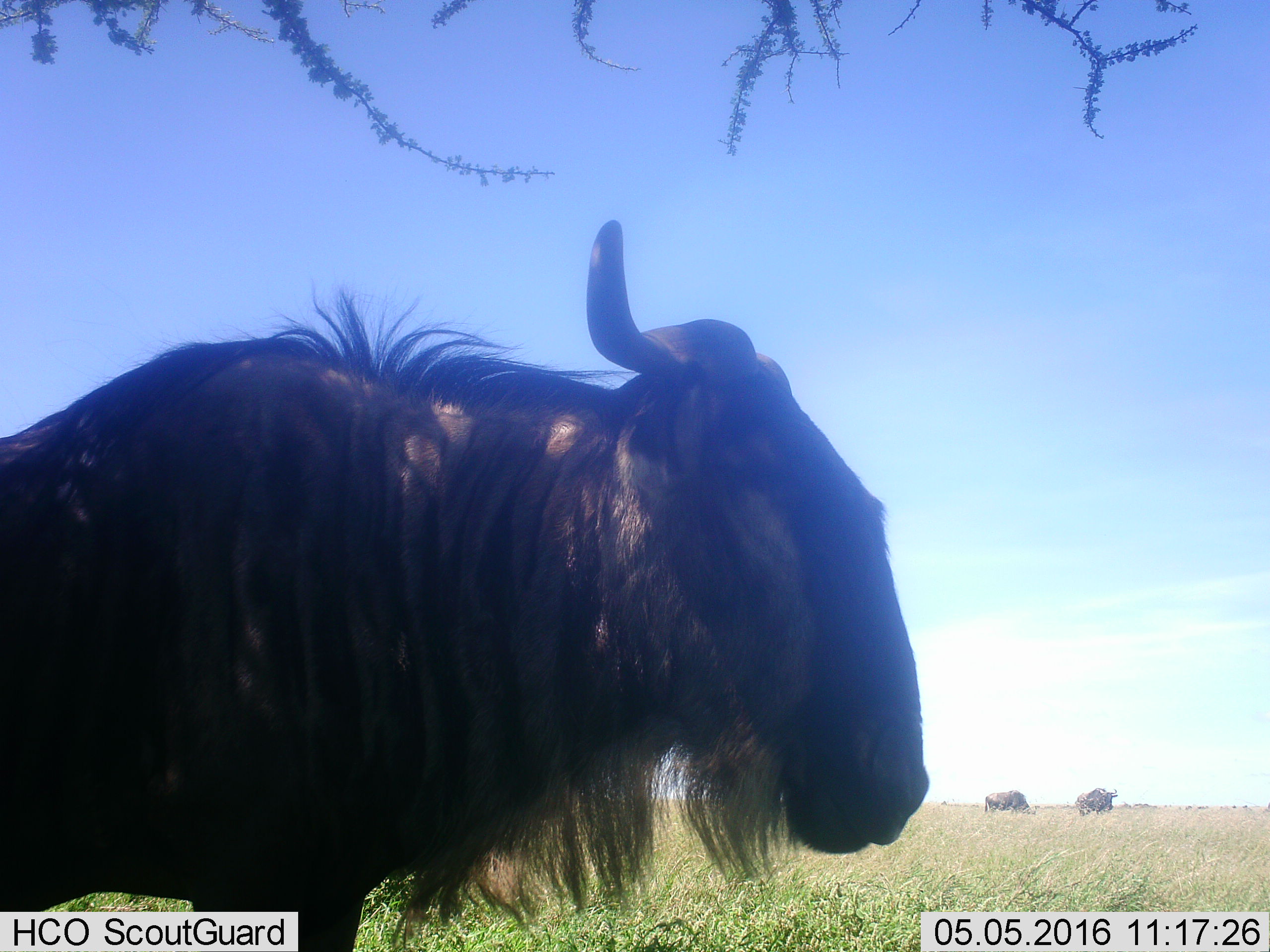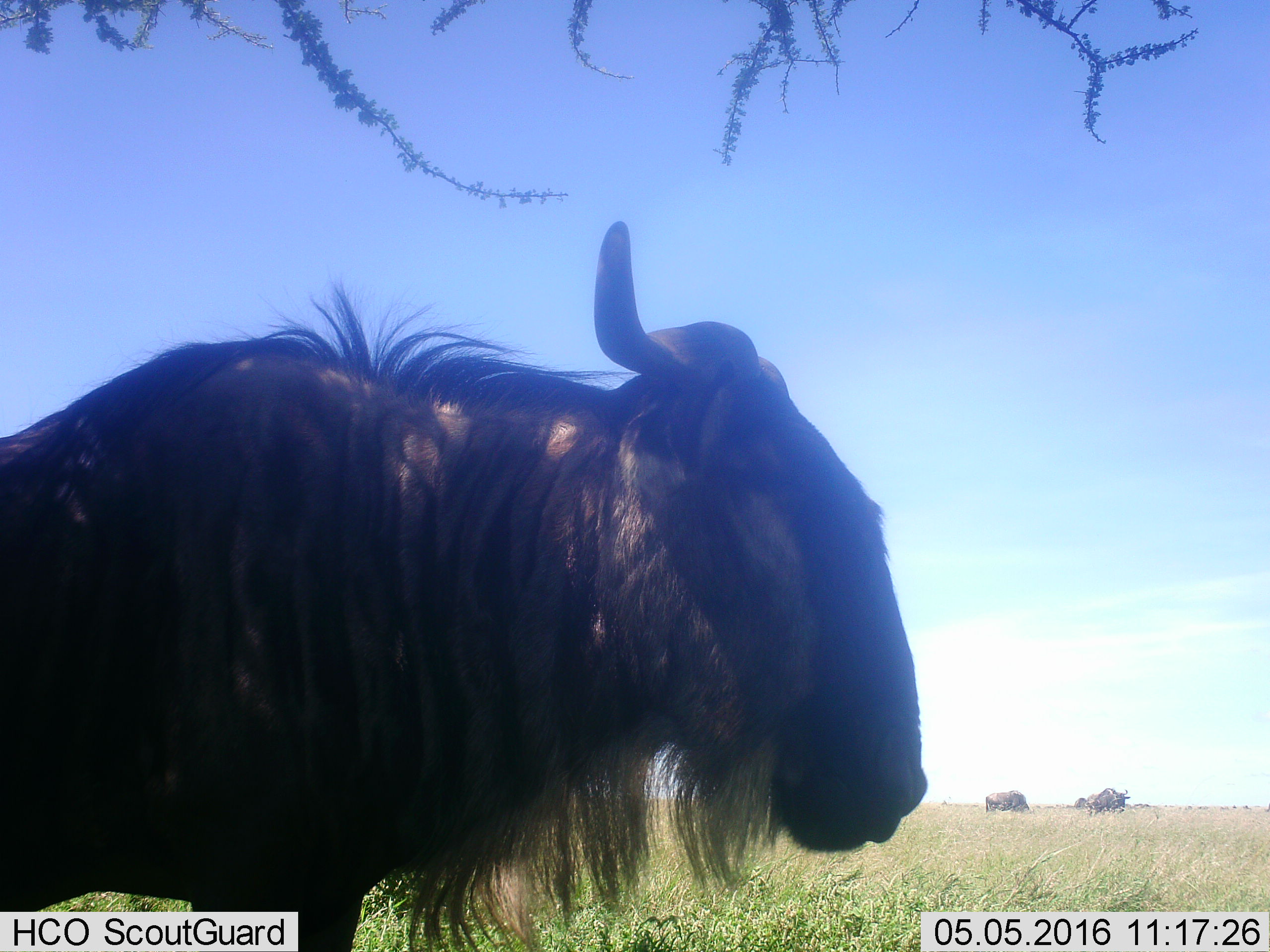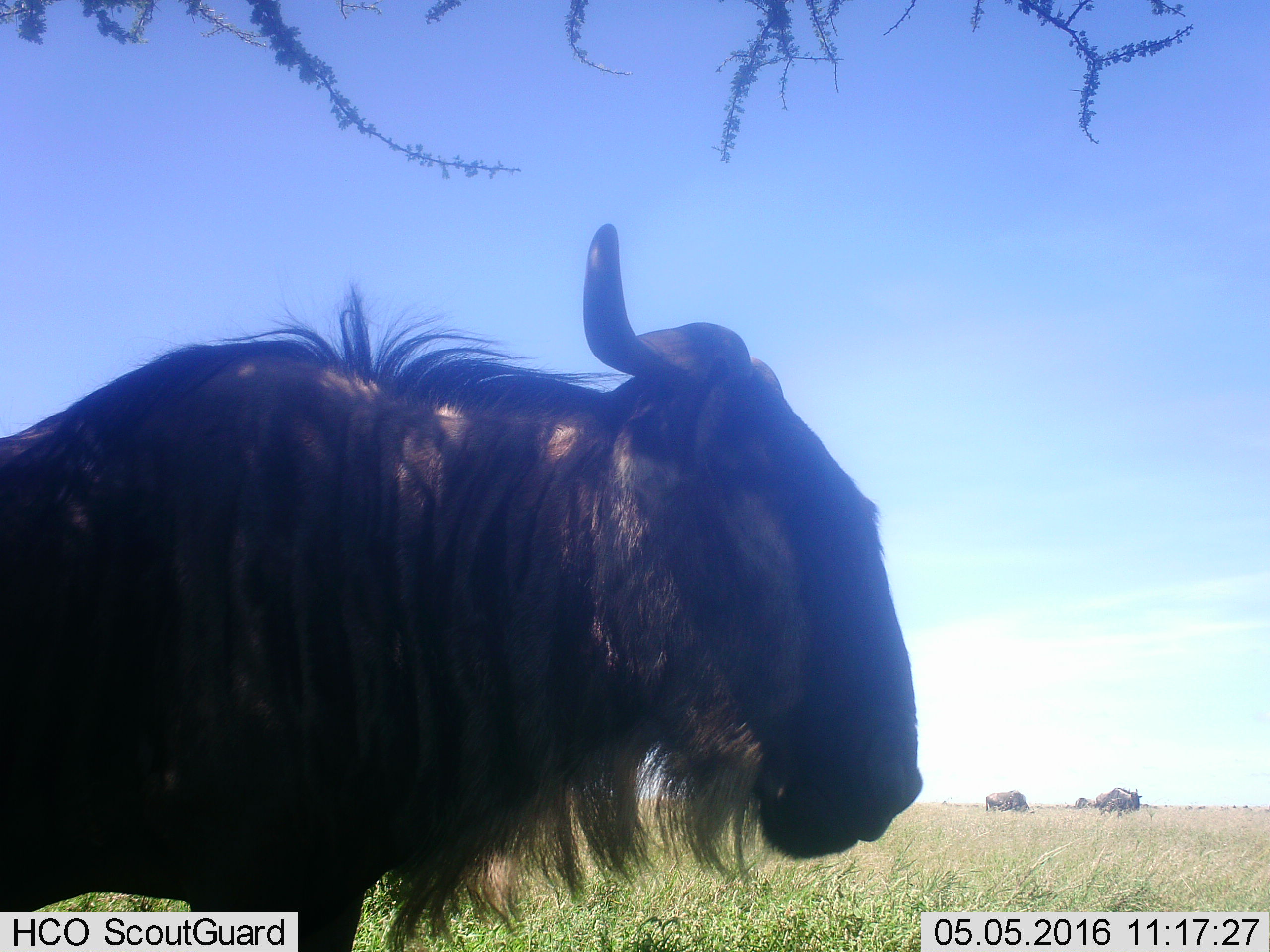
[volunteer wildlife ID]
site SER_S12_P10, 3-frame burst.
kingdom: Animalia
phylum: Chordata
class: Mammalia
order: Artiodactyla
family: Bovidae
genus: Connochaetes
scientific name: Connochaetes taurinus taurinus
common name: blue wildebeest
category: wildebeestblue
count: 3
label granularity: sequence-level